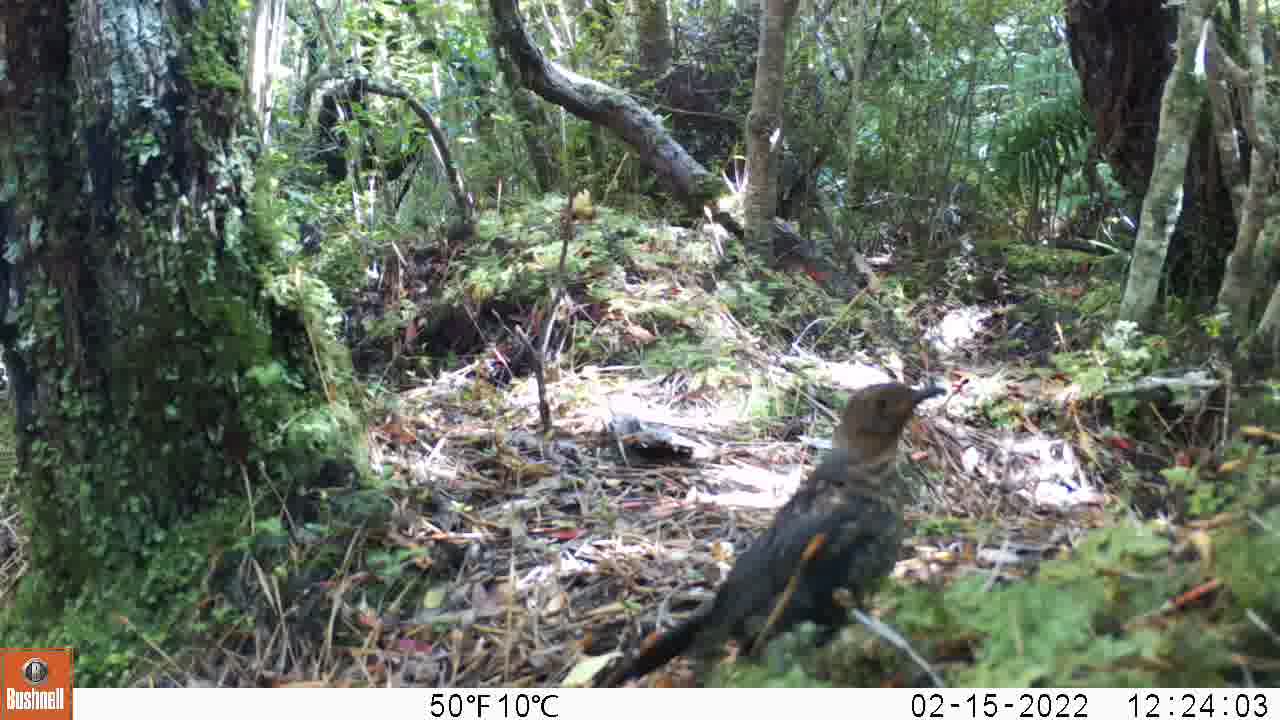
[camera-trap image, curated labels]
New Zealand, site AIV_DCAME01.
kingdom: Animalia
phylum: Chordata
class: Aves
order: Passeriformes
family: Turdidae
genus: Turdus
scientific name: Turdus merula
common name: eurasian blackbird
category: blackbird